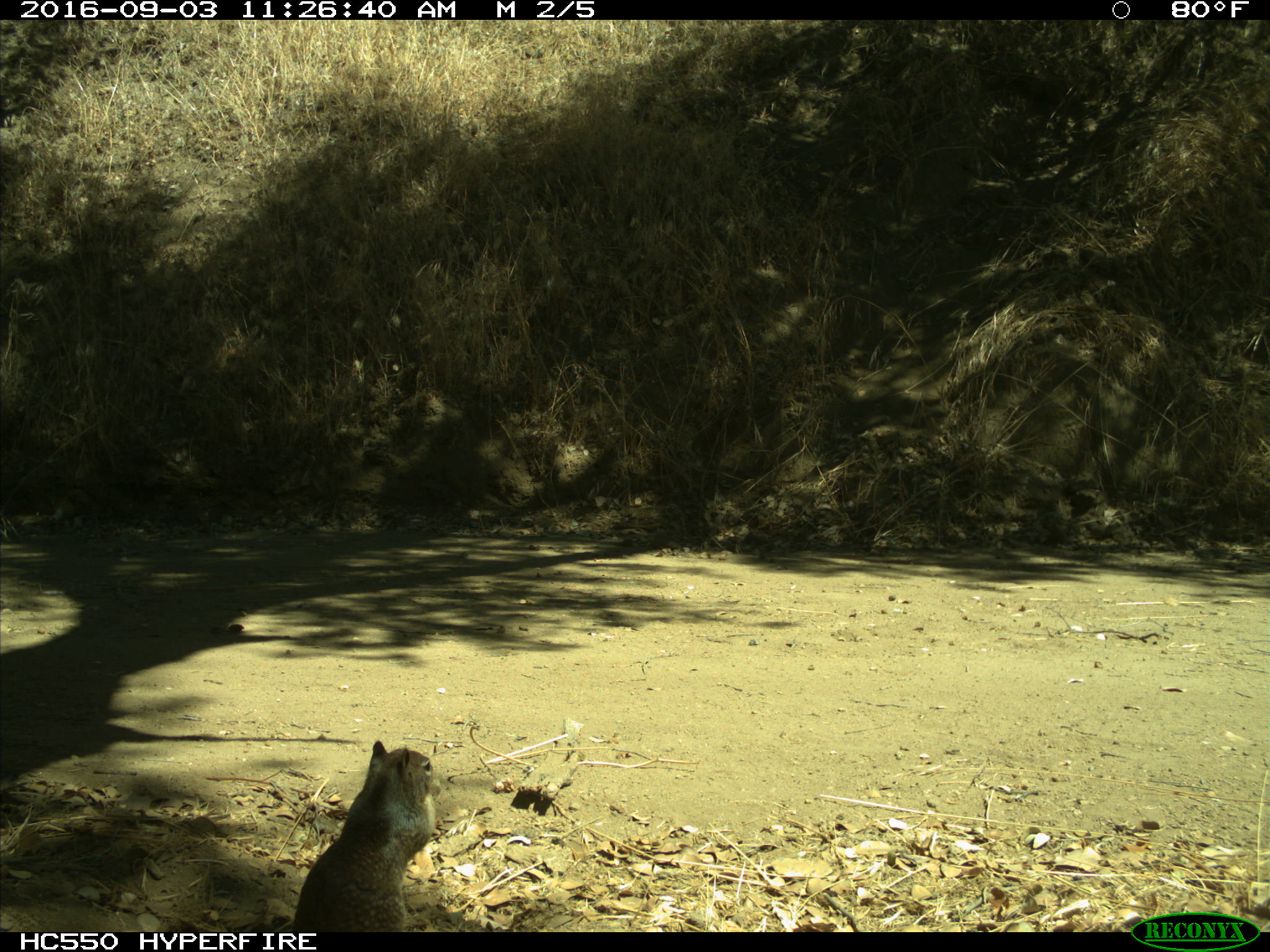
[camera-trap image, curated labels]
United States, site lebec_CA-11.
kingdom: Animalia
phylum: Chordata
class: Mammalia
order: Rodentia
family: Sciuridae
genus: Otospermophilus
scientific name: Otospermophilus beecheyi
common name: california ground squirrel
Otospermophilus beecheyi (california ground squirrel).